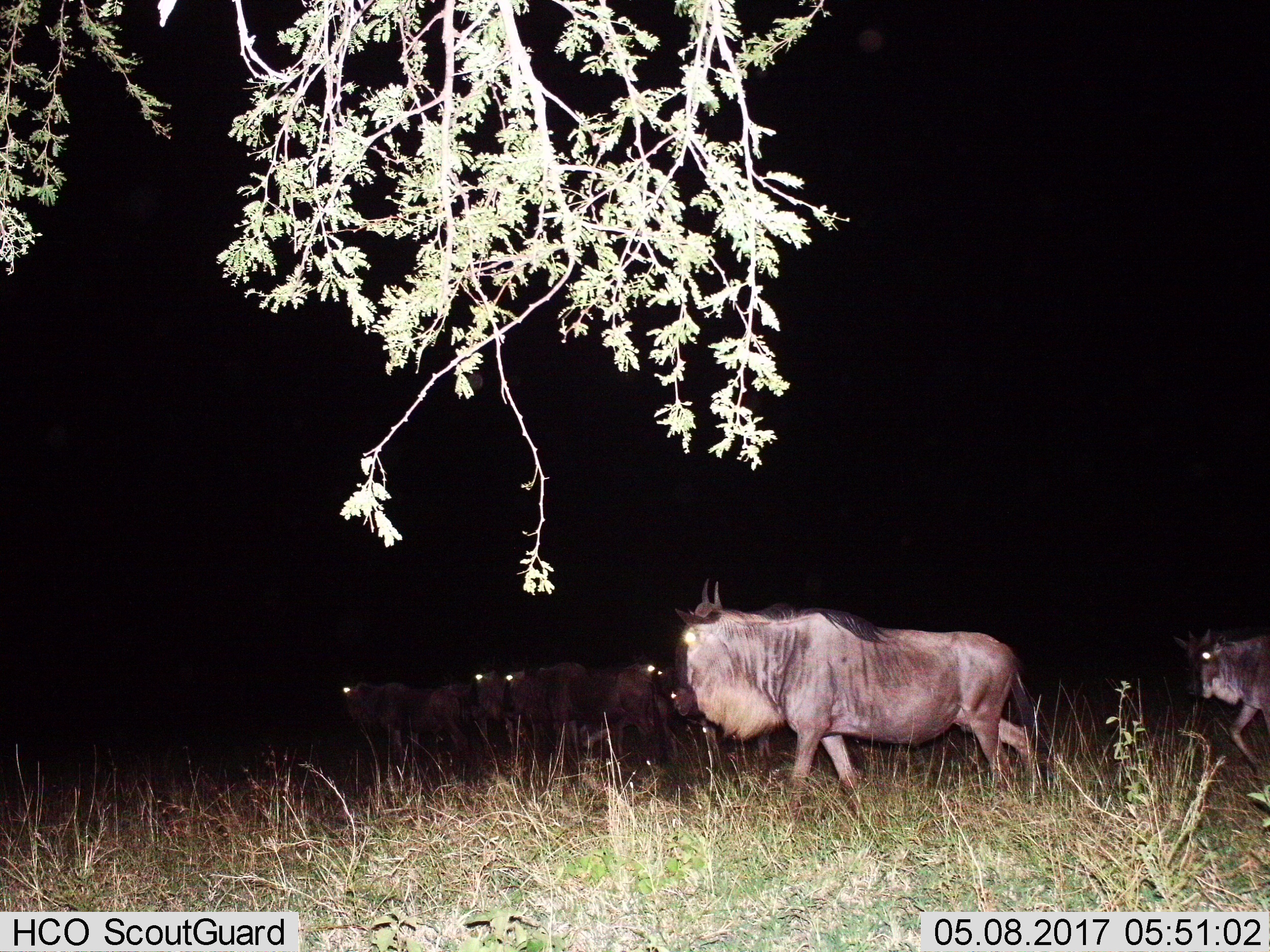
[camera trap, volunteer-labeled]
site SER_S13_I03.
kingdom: Animalia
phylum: Chordata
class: Mammalia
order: Artiodactyla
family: Bovidae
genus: Connochaetes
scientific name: Connochaetes taurinus taurinus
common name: blue wildebeest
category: wildebeestblue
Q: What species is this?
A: Wildebeestblue (blue wildebeest) (Connochaetes taurinus taurinus).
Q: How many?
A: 6.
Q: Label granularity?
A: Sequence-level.